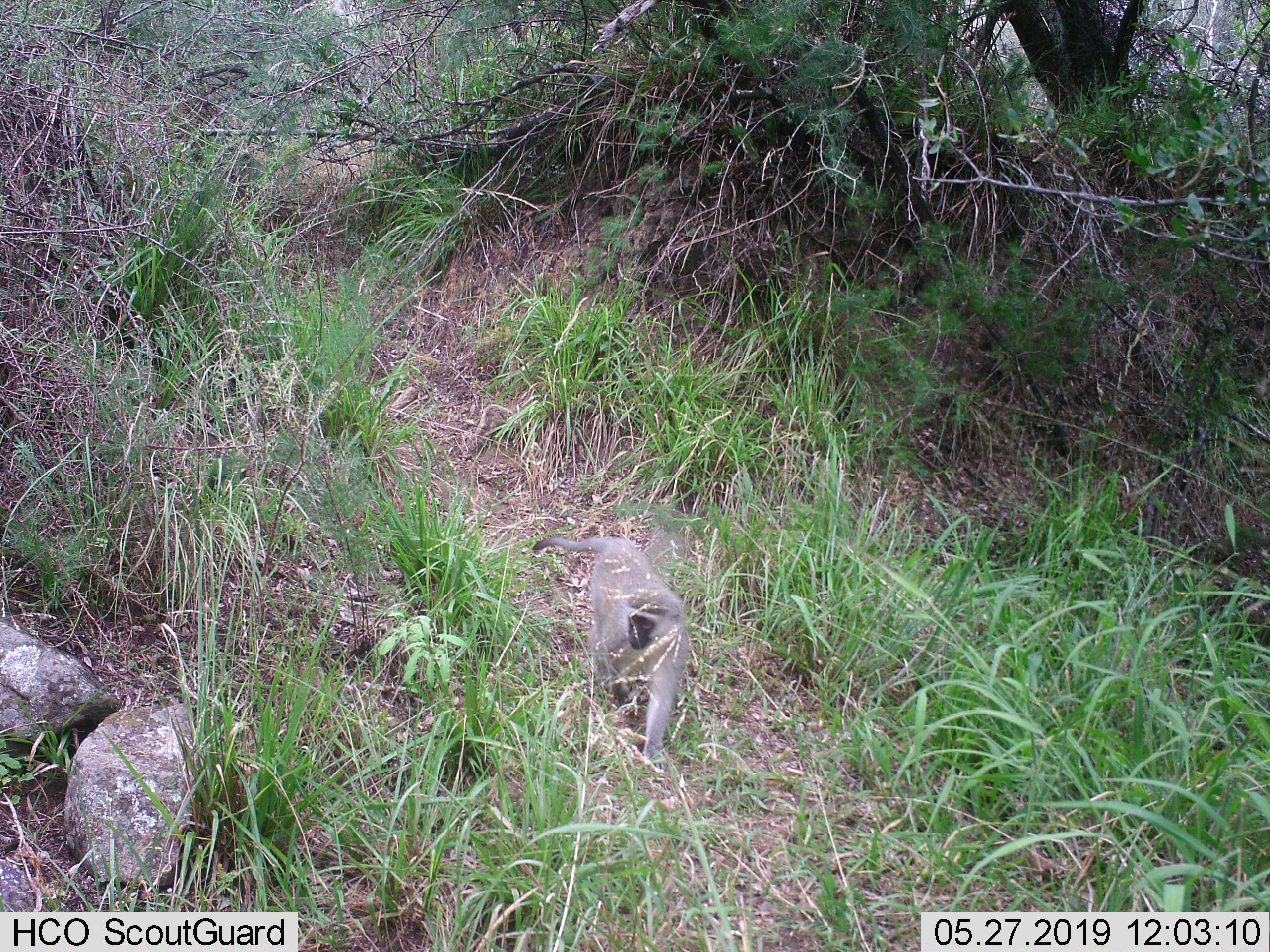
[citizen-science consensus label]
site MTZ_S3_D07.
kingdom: Animalia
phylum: Chordata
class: Mammalia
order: Primates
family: Cercopithecidae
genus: Chlorocebus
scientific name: Chlorocebus pygerythrus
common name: vervet monkey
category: monkeyvervet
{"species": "monkeyvervet (vervet monkey) (Chlorocebus pygerythrus)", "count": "1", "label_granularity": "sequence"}